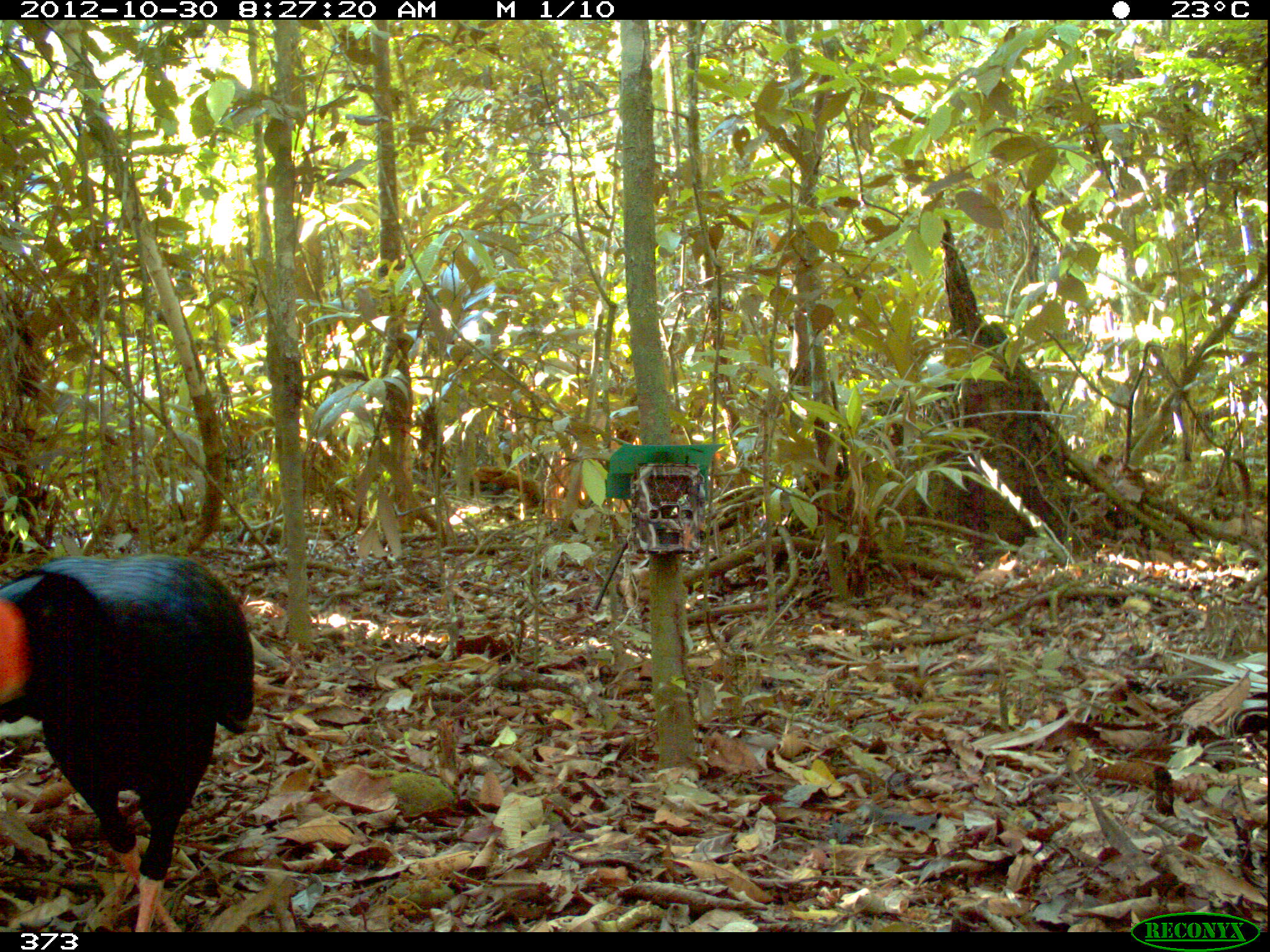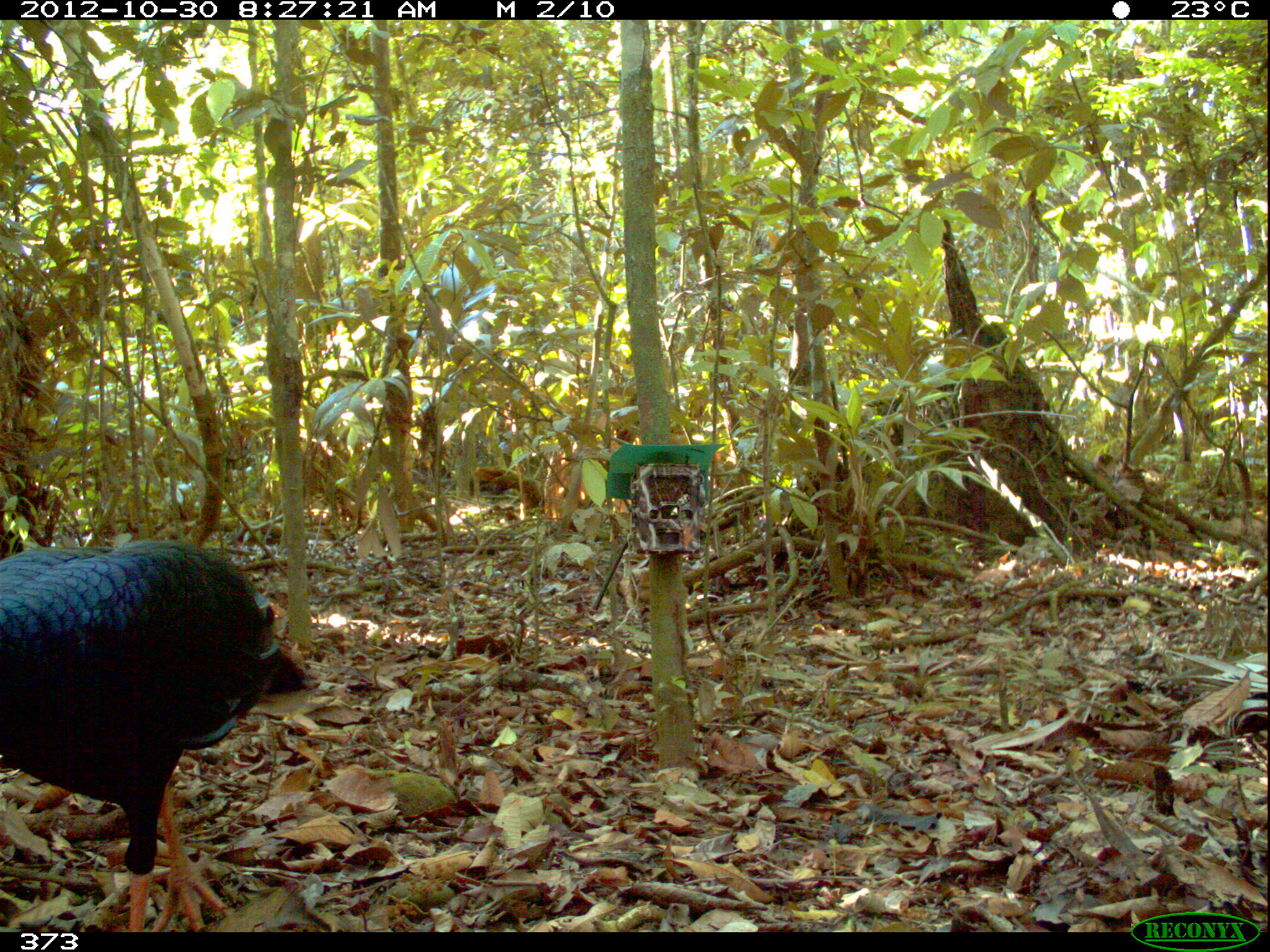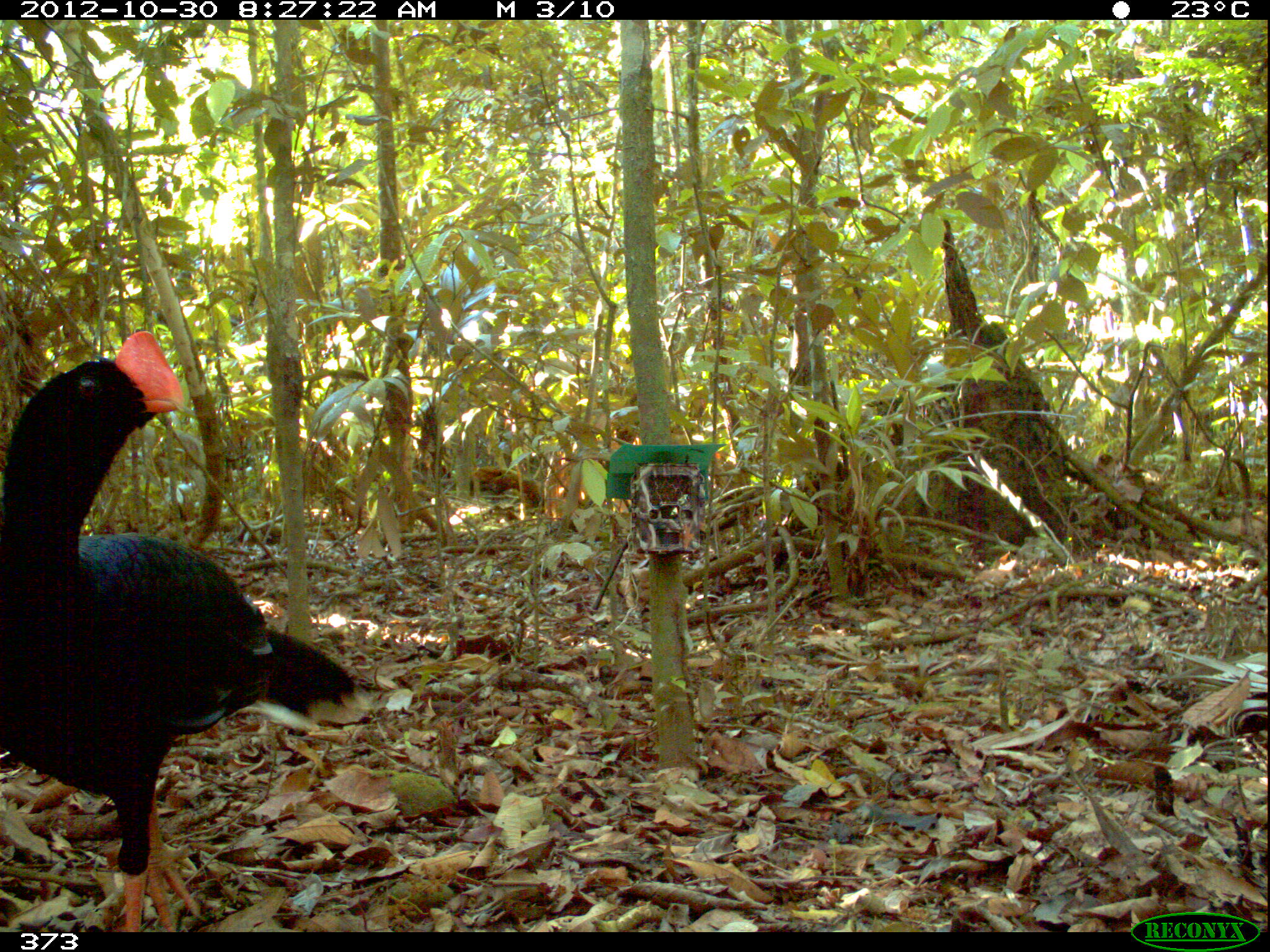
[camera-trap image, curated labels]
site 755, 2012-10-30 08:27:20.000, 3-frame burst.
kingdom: Animalia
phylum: Chordata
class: Aves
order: Galliformes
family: Cracidae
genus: Mitu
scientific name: Mitu tuberosum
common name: razor-billed curassow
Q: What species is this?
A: Mitu tuberosum (razor-billed curassow).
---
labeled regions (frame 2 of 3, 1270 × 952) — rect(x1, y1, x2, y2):
mitu tuberosum: rect(0, 535, 324, 932)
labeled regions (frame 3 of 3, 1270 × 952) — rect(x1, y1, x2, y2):
mitu tuberosum: rect(0, 325, 377, 932)